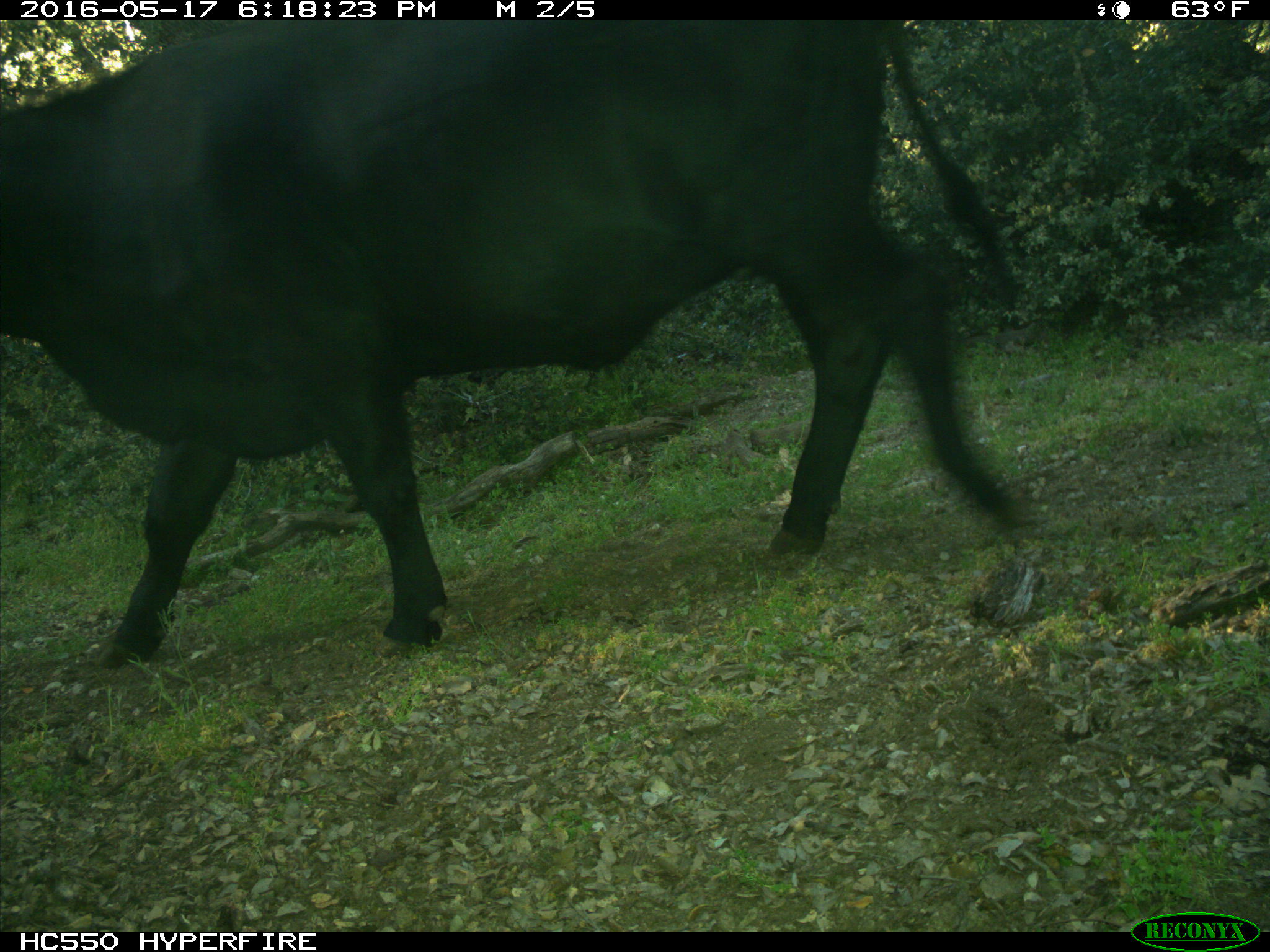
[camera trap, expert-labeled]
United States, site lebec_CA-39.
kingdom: Animalia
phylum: Chordata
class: Mammalia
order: Artiodactyla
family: Bovidae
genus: Bos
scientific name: Bos taurus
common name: domestic cow